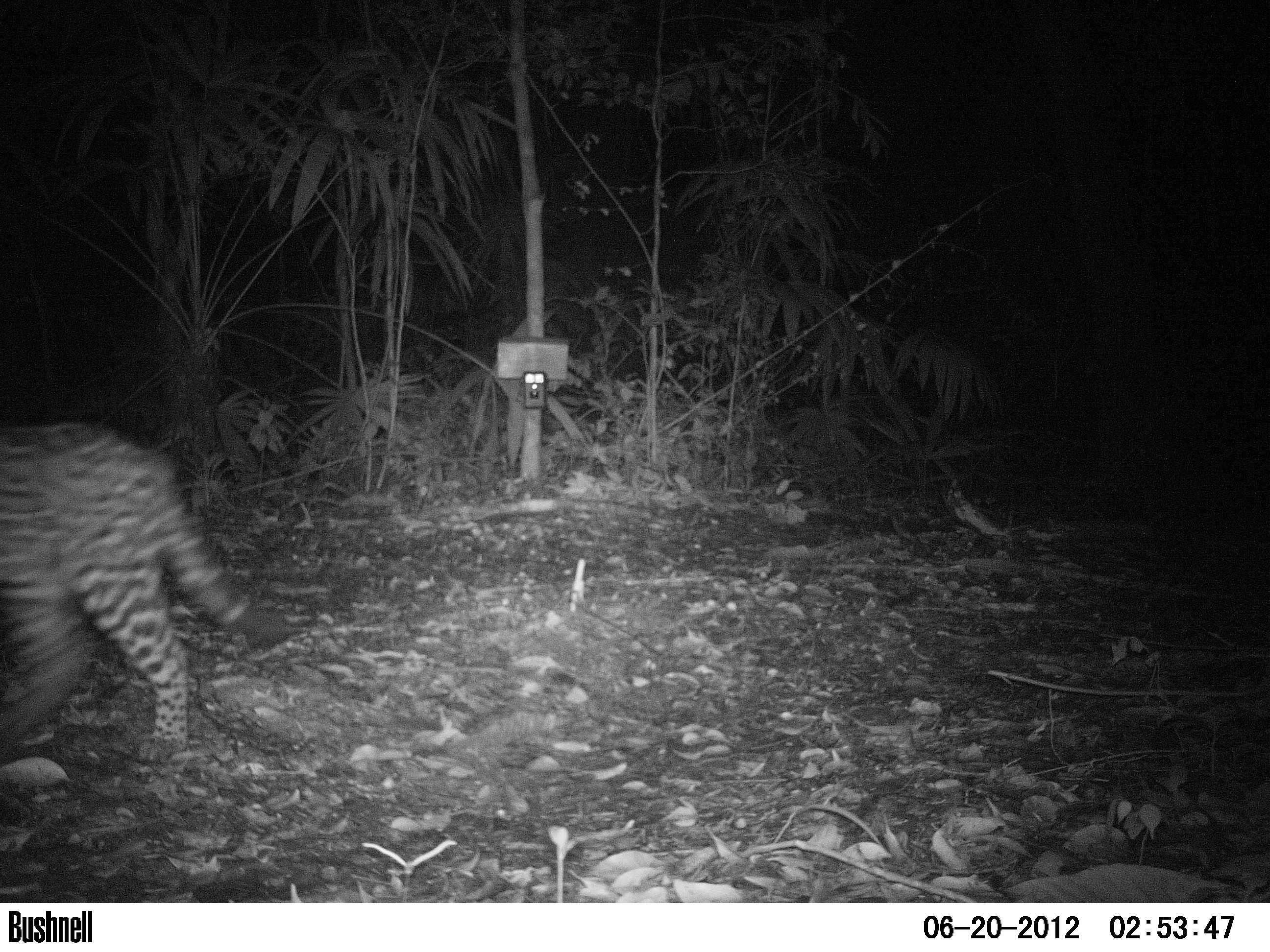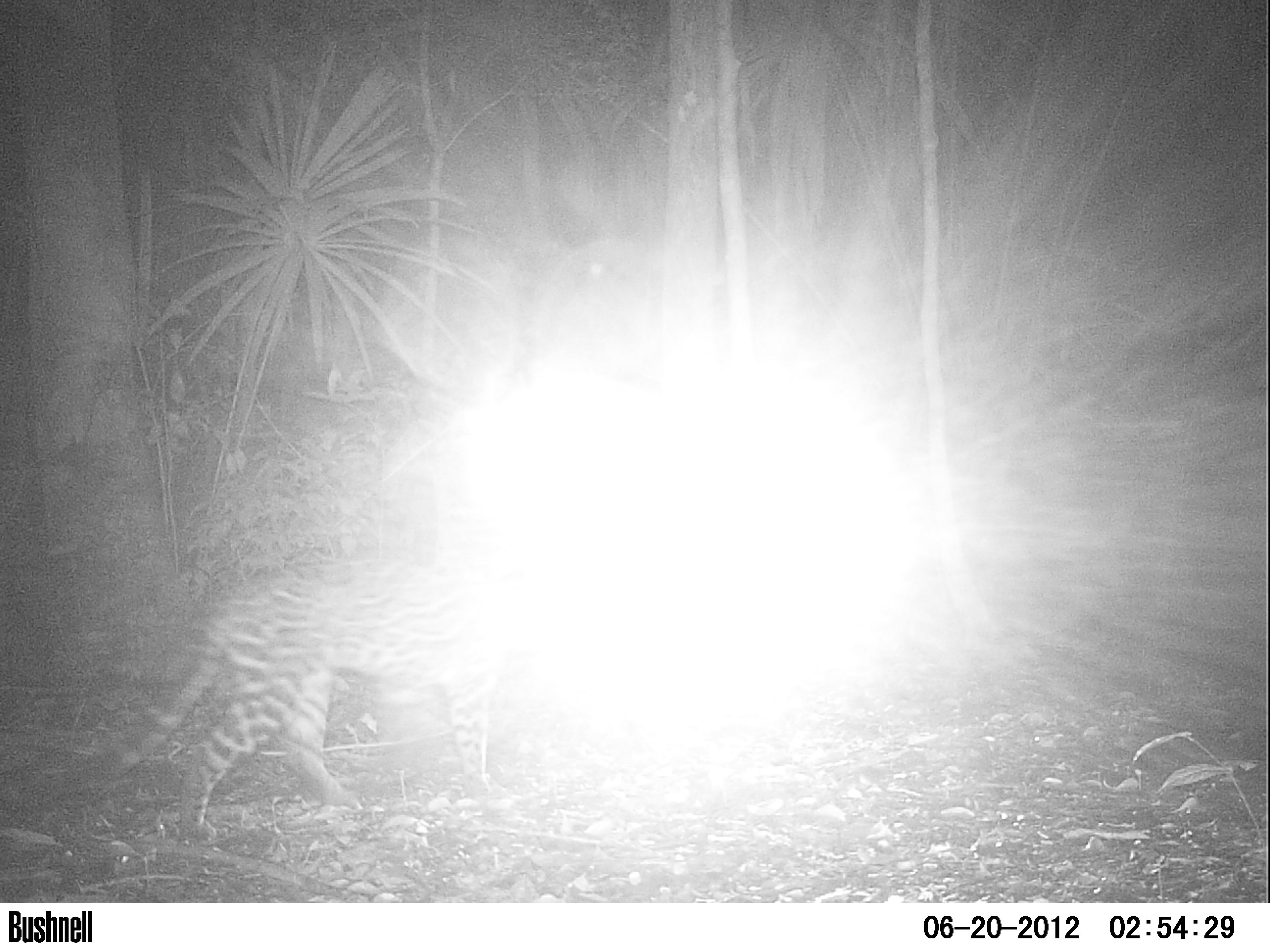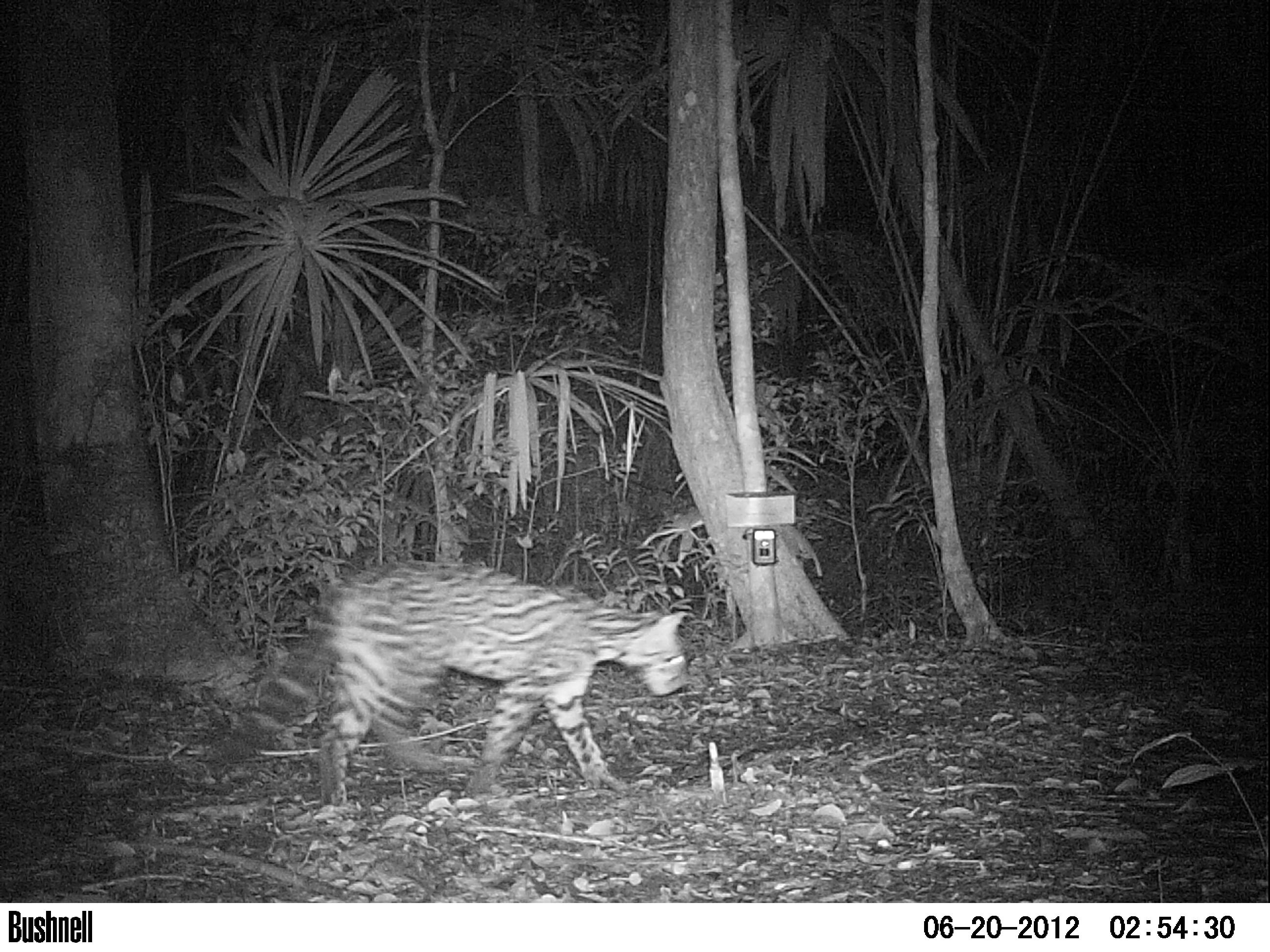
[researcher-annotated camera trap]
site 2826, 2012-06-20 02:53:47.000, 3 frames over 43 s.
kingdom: Animalia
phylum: Chordata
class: Mammalia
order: Carnivora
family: Felidae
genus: Leopardus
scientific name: Leopardus pardalis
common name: ocelot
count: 1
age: adult